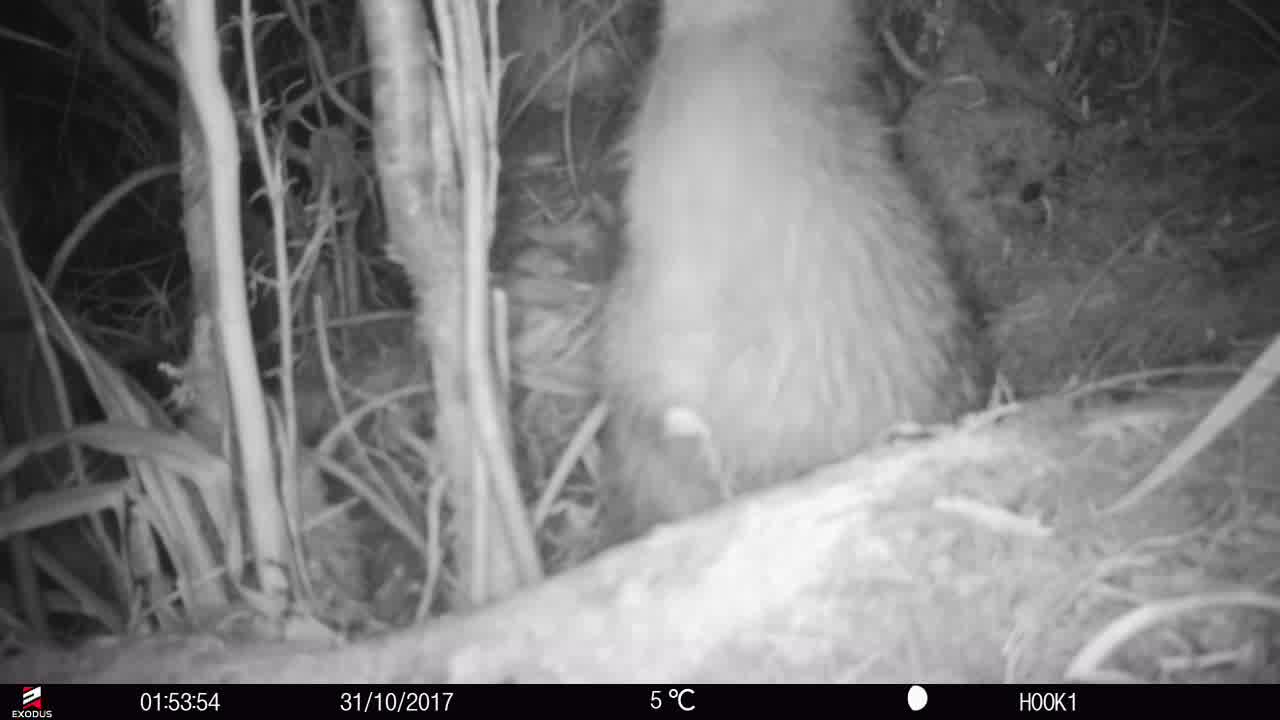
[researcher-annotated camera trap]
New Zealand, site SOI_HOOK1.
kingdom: Animalia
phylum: Chordata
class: Aves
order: Apterygiformes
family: Apterygidae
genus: Apteryx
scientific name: Apteryx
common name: kiwi